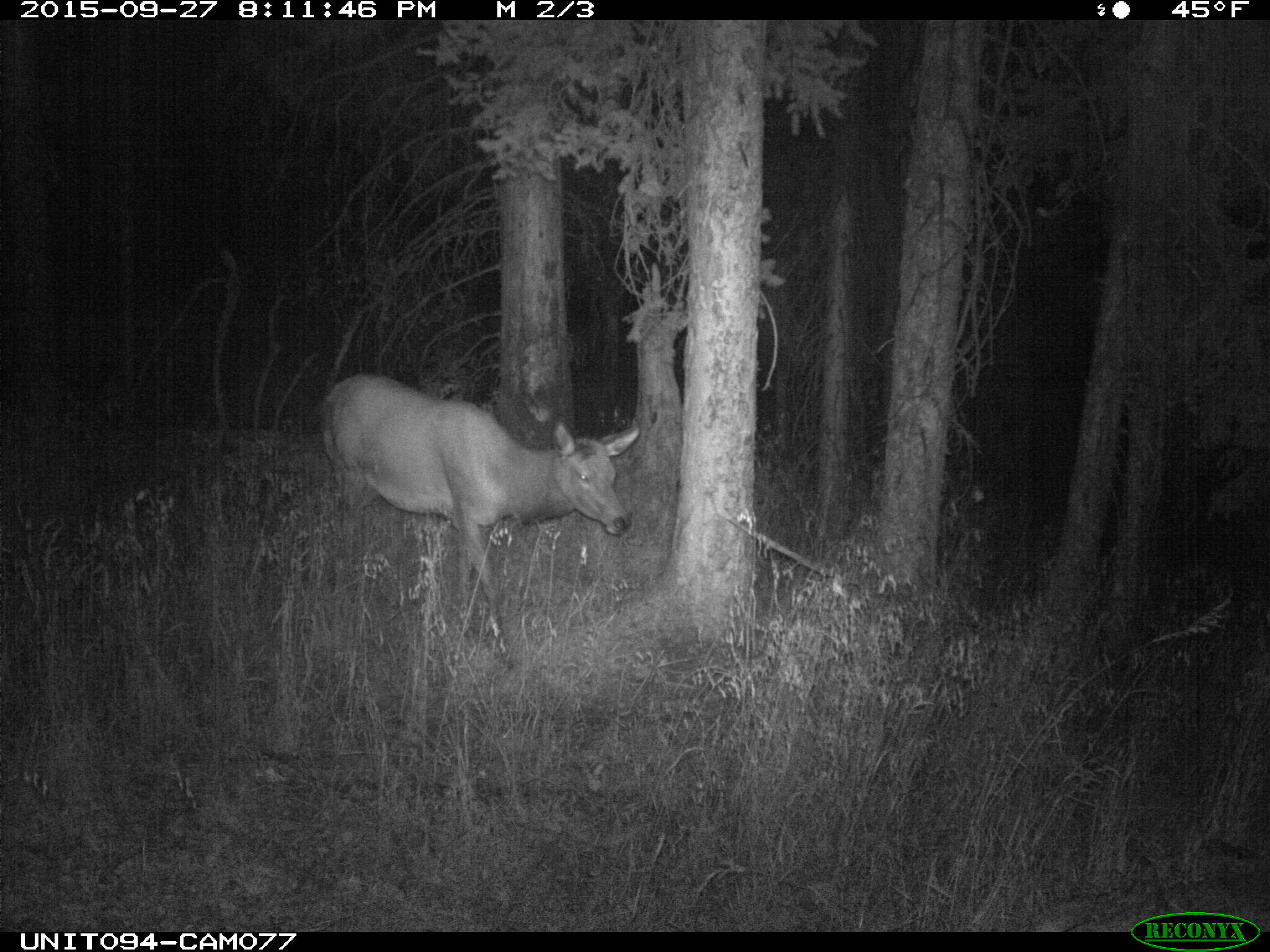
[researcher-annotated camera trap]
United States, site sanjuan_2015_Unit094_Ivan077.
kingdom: Animalia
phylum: Chordata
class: Mammalia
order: Artiodactyla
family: Cervidae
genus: Cervus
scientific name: Cervus elaphus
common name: red deer